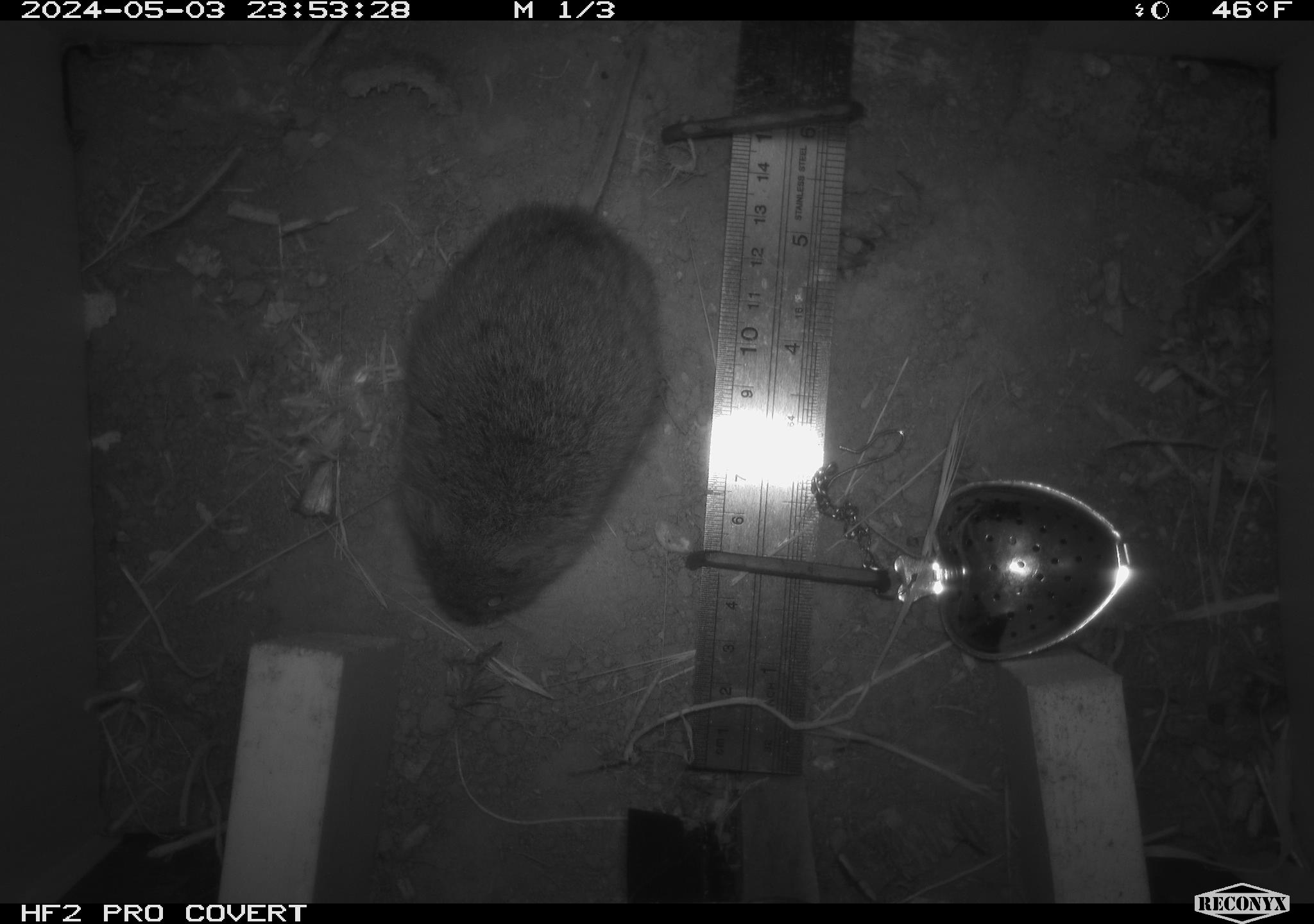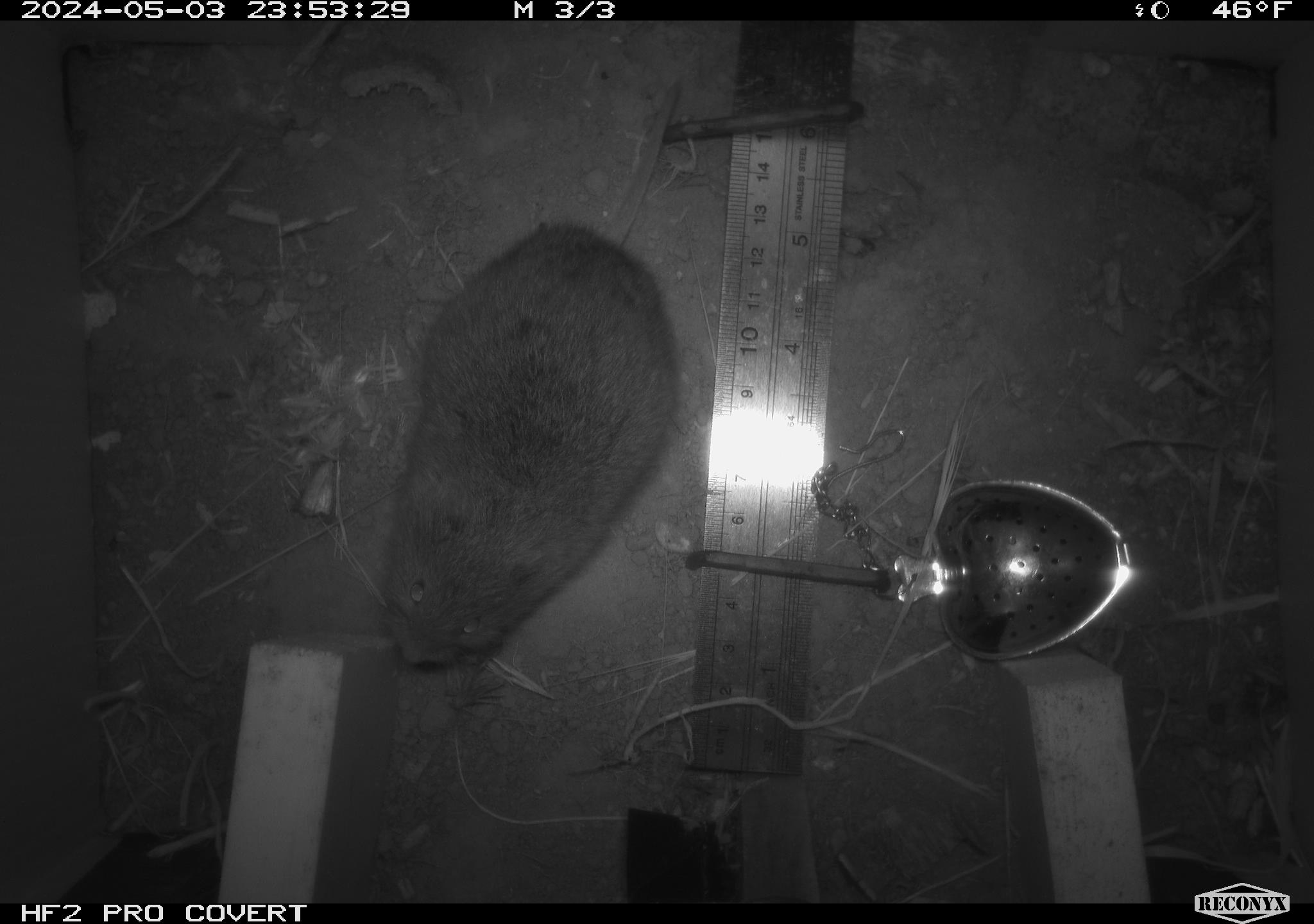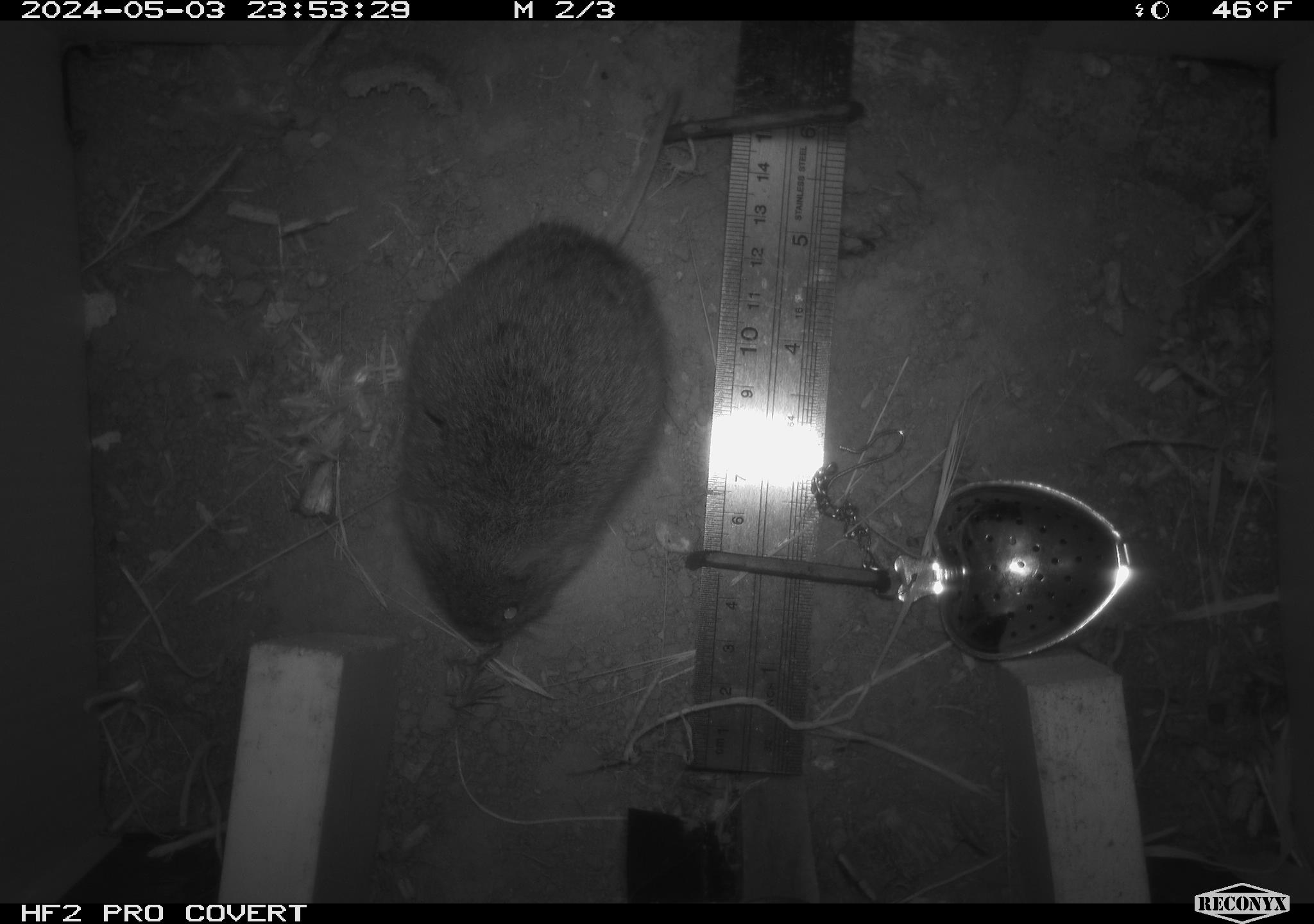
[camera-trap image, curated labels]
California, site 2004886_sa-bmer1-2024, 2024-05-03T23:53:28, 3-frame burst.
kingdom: Animalia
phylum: Chordata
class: Mammalia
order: Rodentia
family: Cricetidae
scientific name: Arvicolinae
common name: voles, lemmings, and muskrats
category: arvicolinae subfamily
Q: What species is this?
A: Arvicolinae subfamily (voles, lemmings, and muskrats) (Arvicolinae).